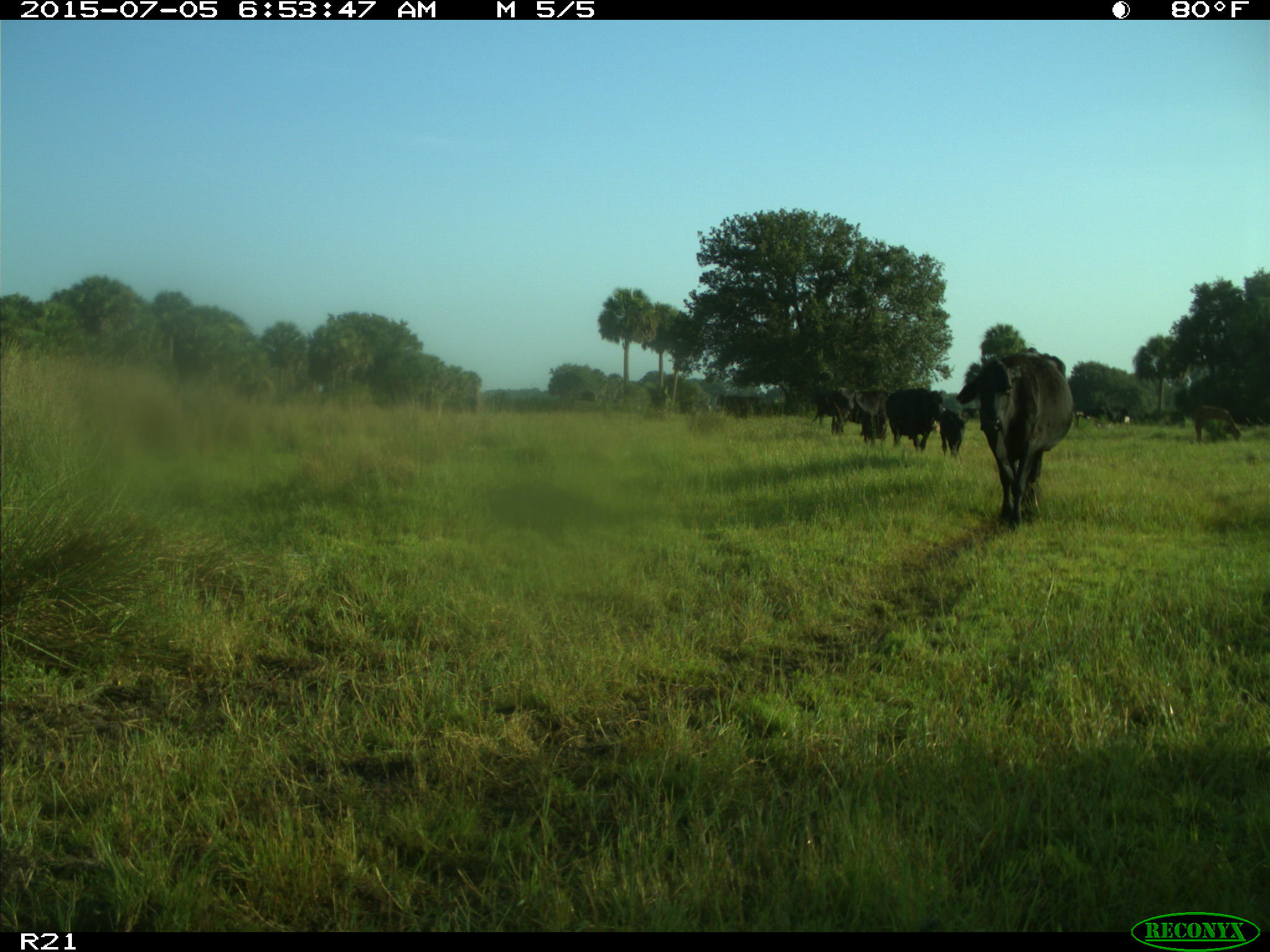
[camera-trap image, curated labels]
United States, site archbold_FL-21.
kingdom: Animalia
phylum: Chordata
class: Mammalia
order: Artiodactyla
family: Bovidae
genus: Bos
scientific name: Bos taurus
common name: domestic cow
Bos taurus (domestic cow).